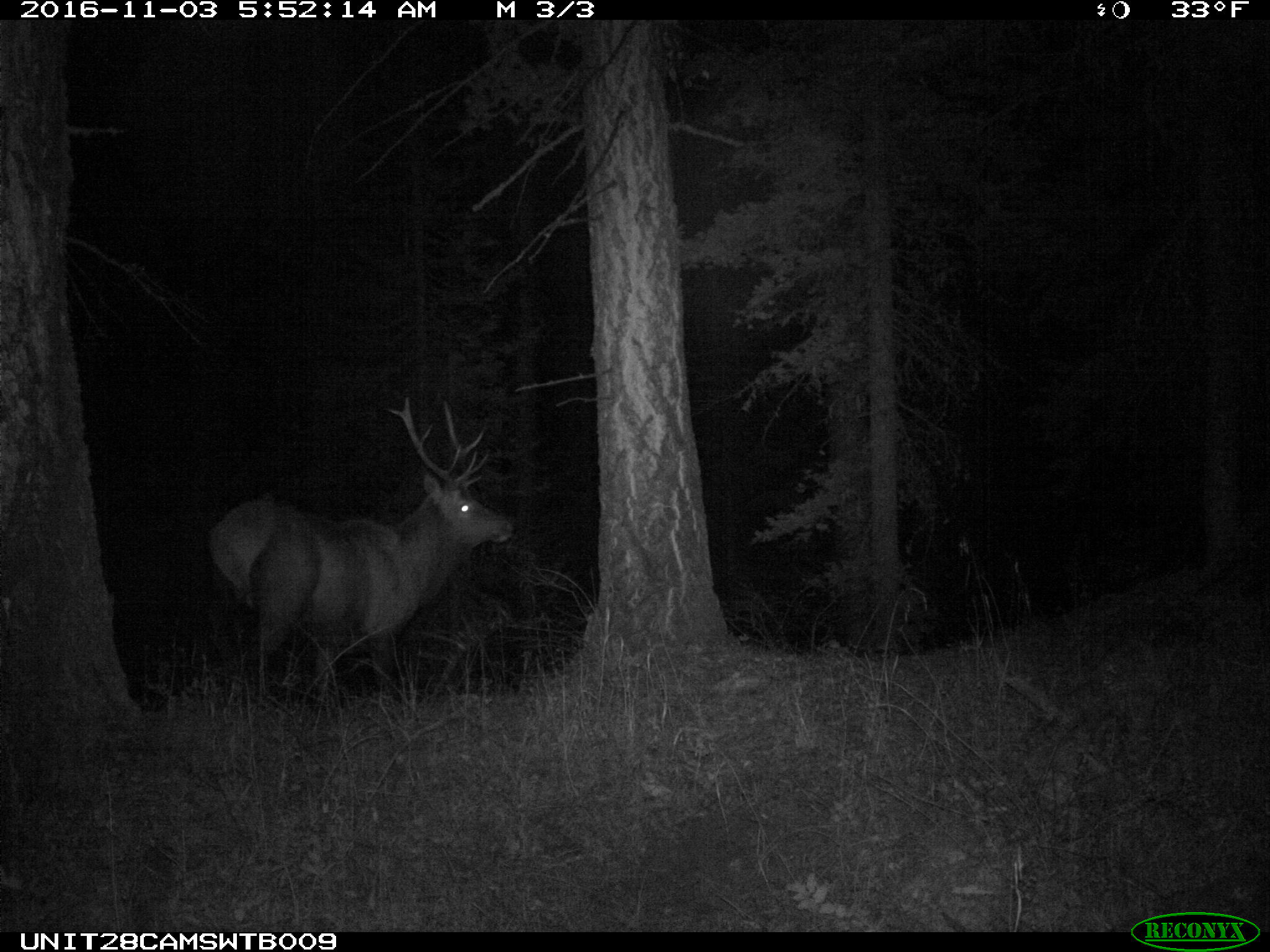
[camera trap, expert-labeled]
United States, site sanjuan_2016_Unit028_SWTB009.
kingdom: Animalia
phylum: Chordata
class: Mammalia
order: Artiodactyla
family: Cervidae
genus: Cervus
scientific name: Cervus elaphus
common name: red deer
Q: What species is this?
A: Cervus elaphus (red deer).